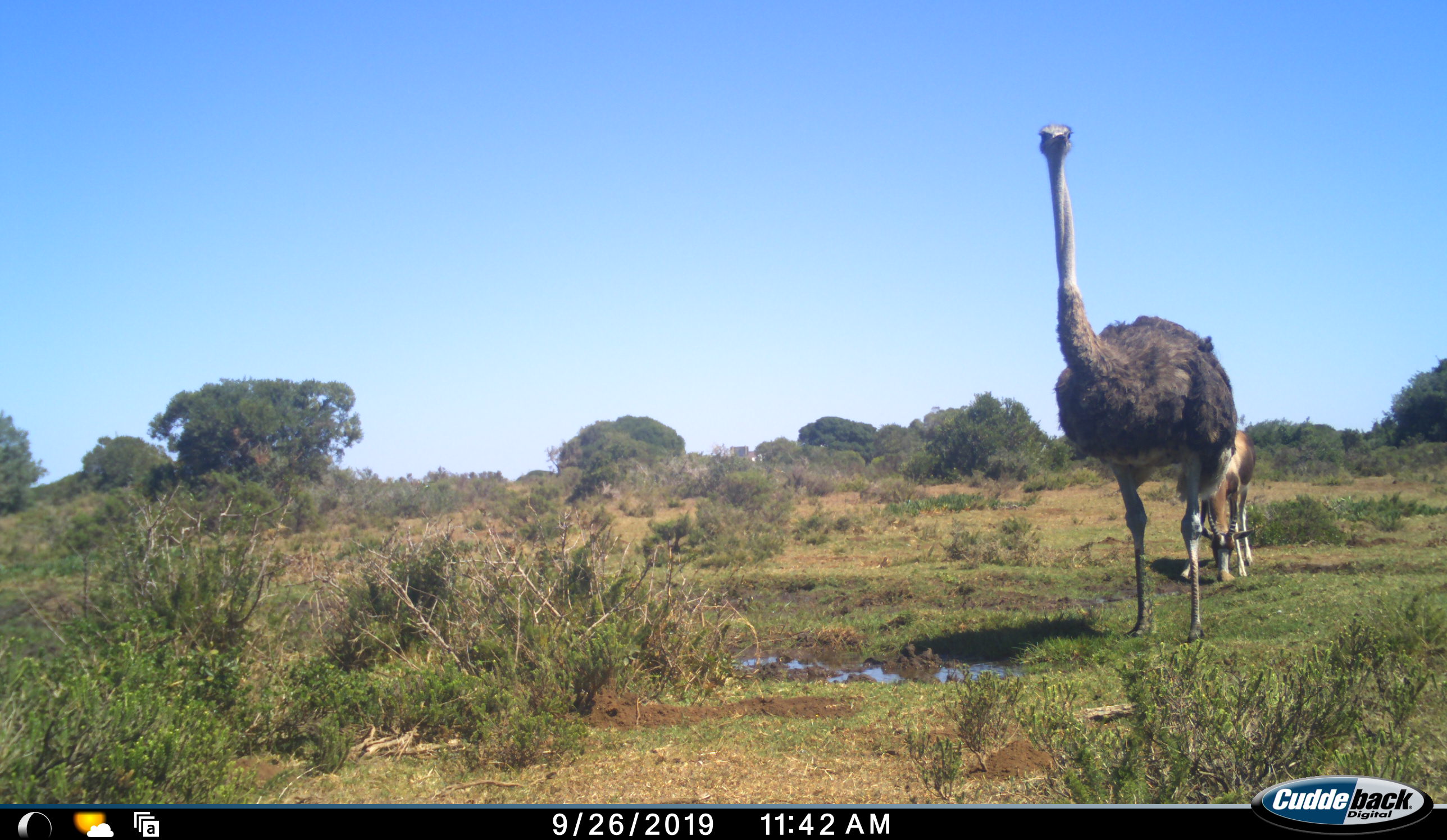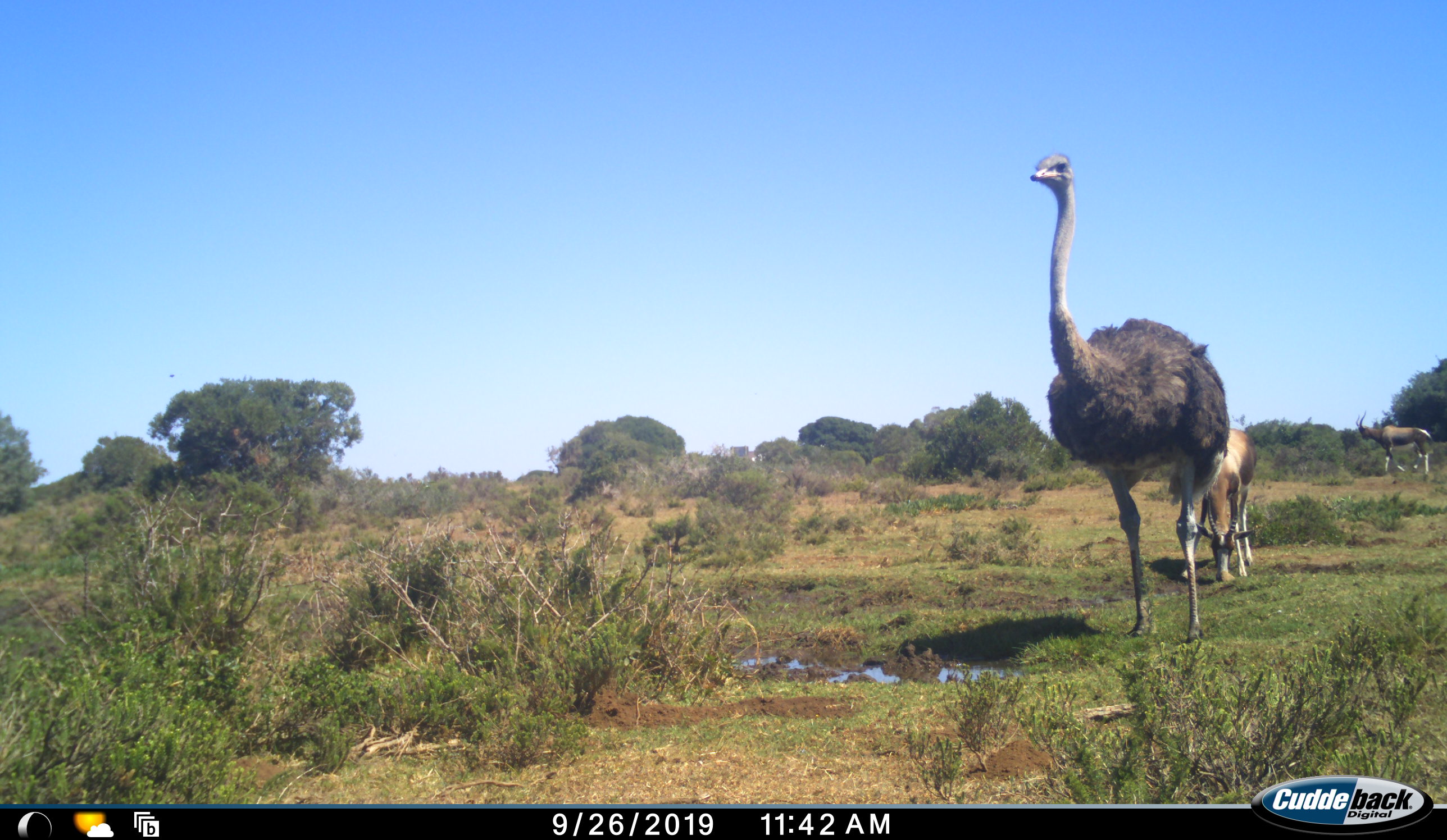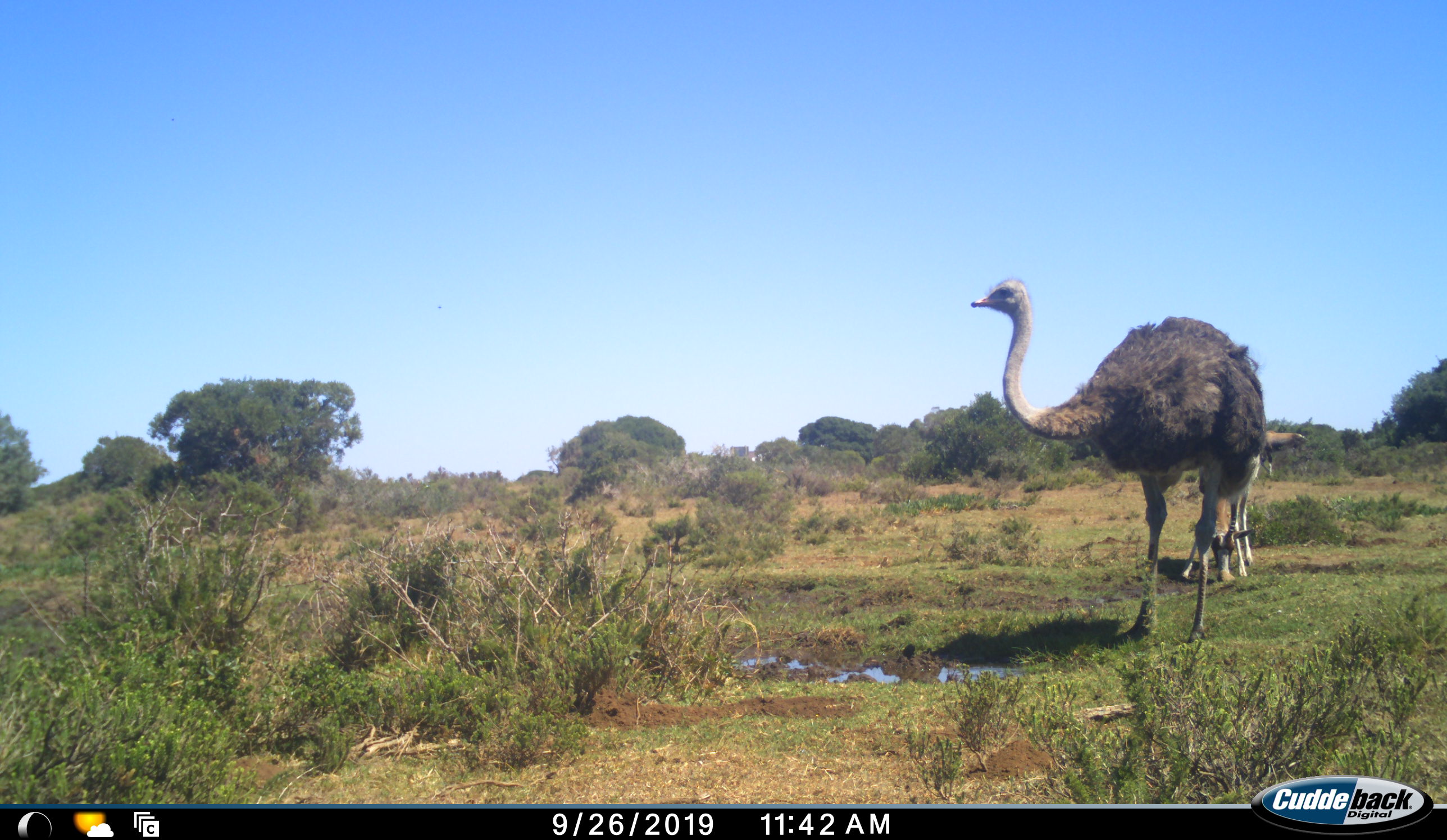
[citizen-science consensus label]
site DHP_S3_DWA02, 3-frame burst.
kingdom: Animalia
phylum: Chordata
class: Mammalia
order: Artiodactyla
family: Bovidae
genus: Damaliscus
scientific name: Damaliscus pygargus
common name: bontebok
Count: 2.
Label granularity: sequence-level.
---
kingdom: Animalia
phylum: Chordata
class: Aves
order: Struthioniformes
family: Struthionidae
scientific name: Struthionidae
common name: ostrich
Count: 1.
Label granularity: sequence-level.